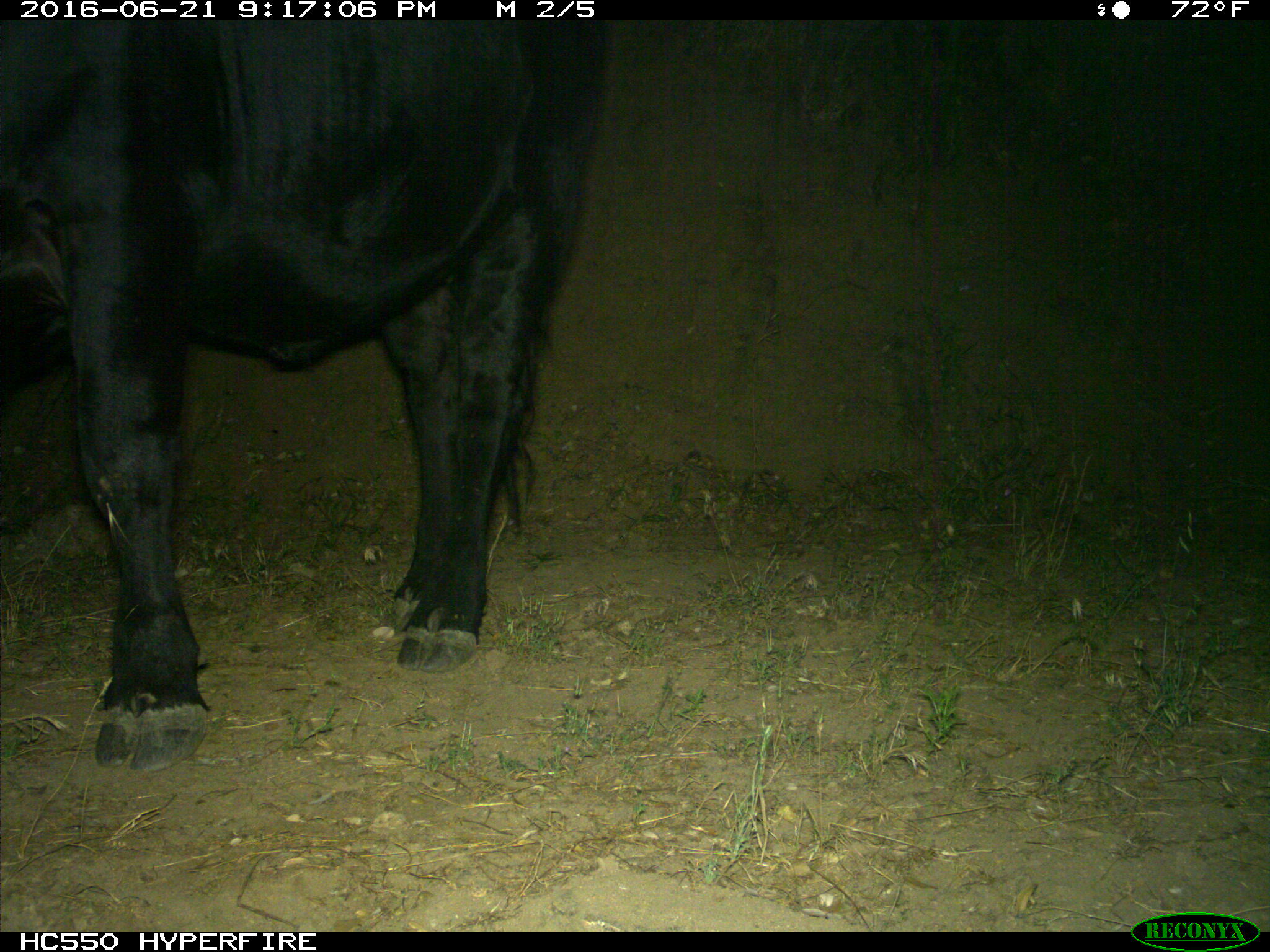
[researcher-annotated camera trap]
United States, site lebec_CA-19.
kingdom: Animalia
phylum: Chordata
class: Mammalia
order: Artiodactyla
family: Bovidae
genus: Bos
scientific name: Bos taurus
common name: domestic cow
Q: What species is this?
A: Bos taurus (domestic cow).